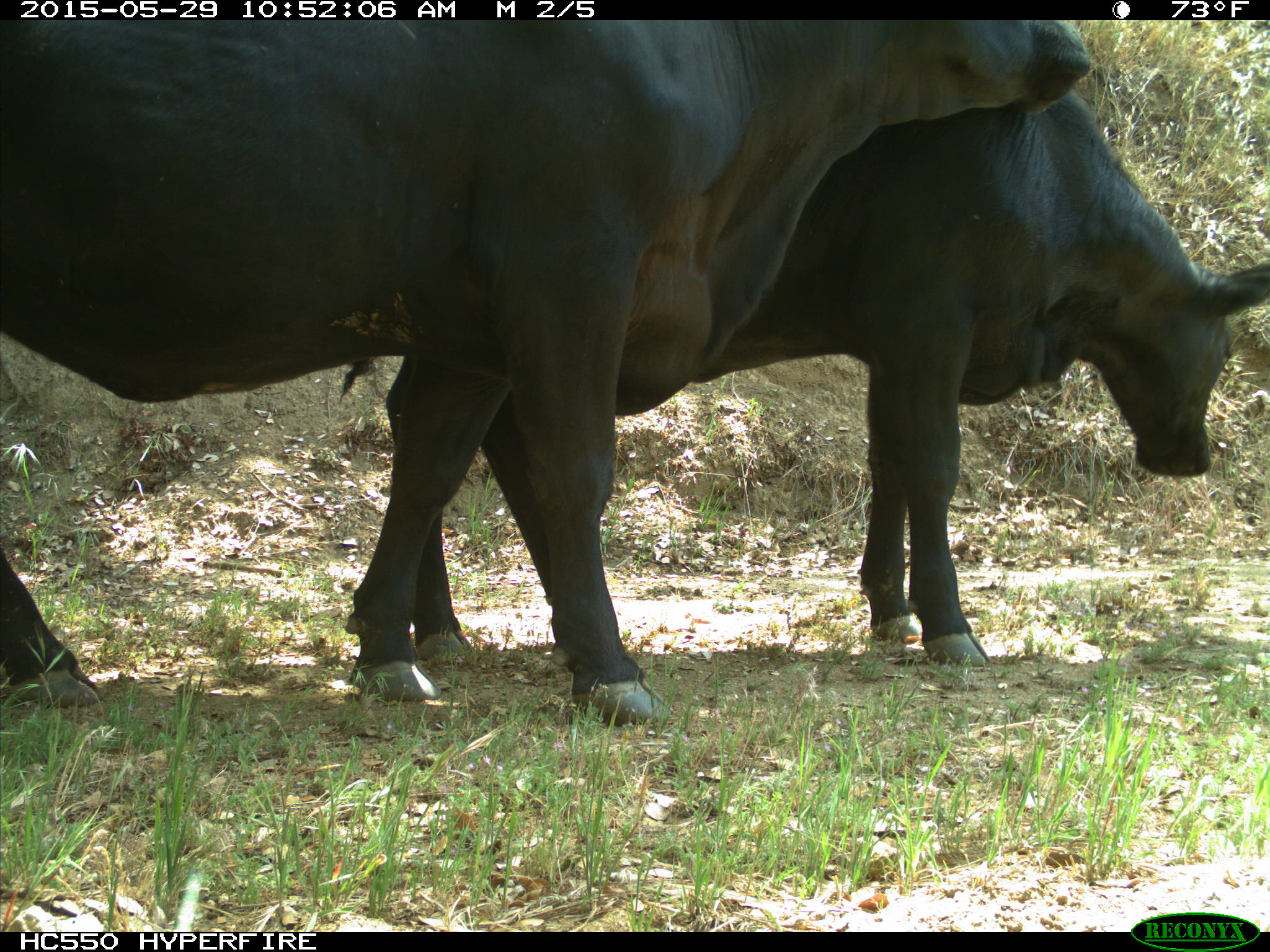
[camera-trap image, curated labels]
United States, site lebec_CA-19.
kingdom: Animalia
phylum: Chordata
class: Mammalia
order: Artiodactyla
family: Bovidae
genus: Bos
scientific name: Bos taurus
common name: domestic cow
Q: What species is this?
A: Bos taurus (domestic cow).